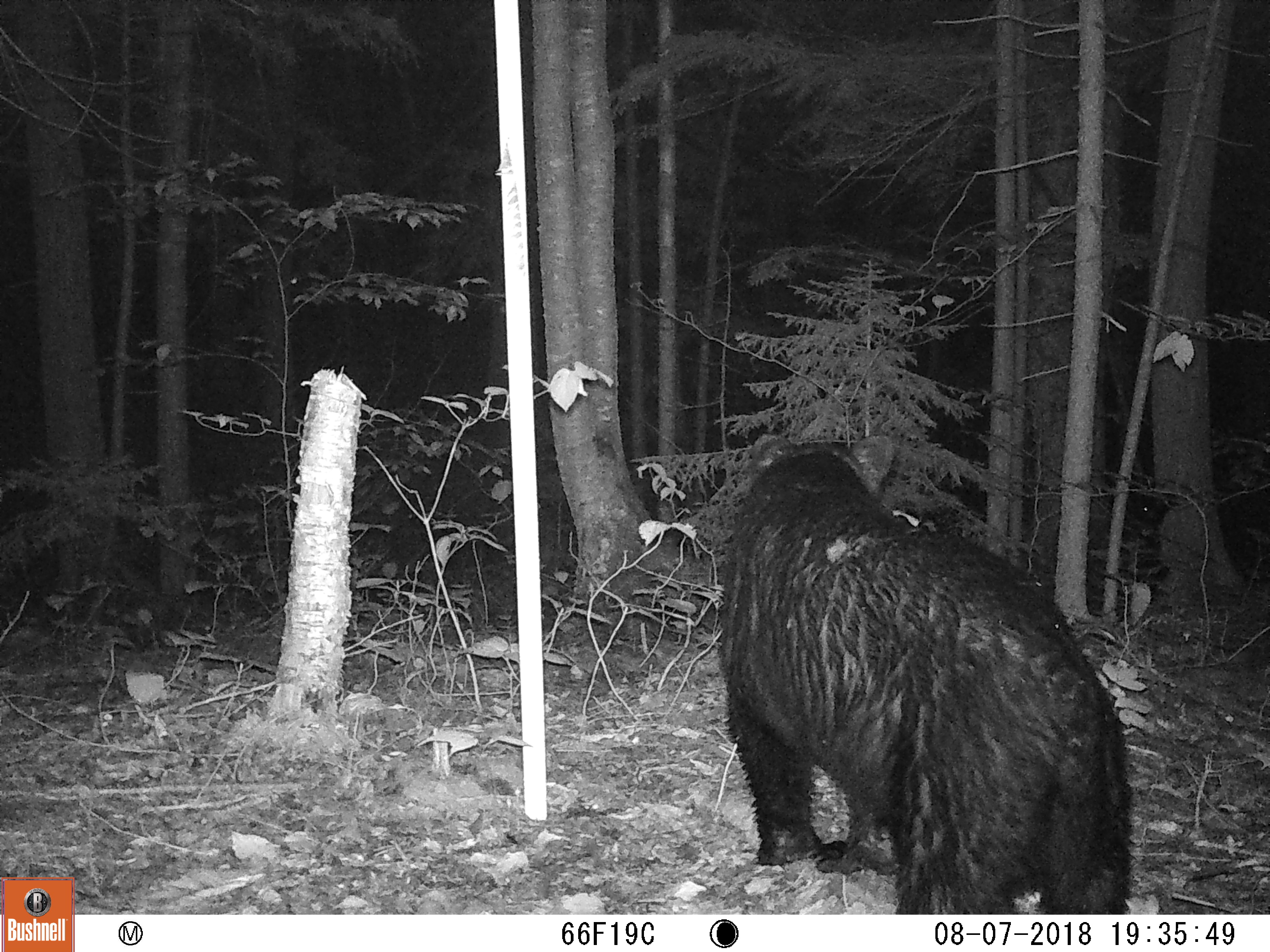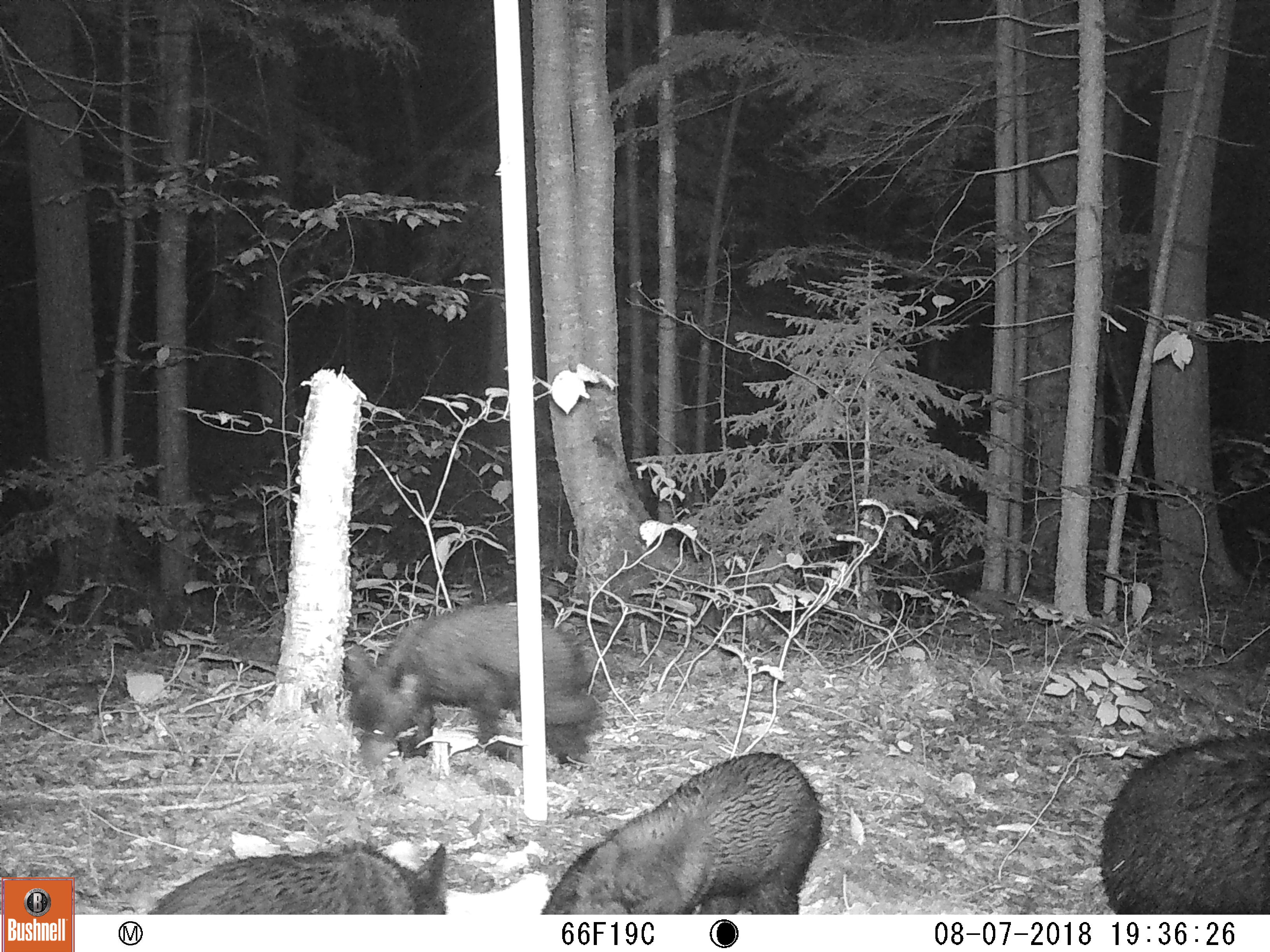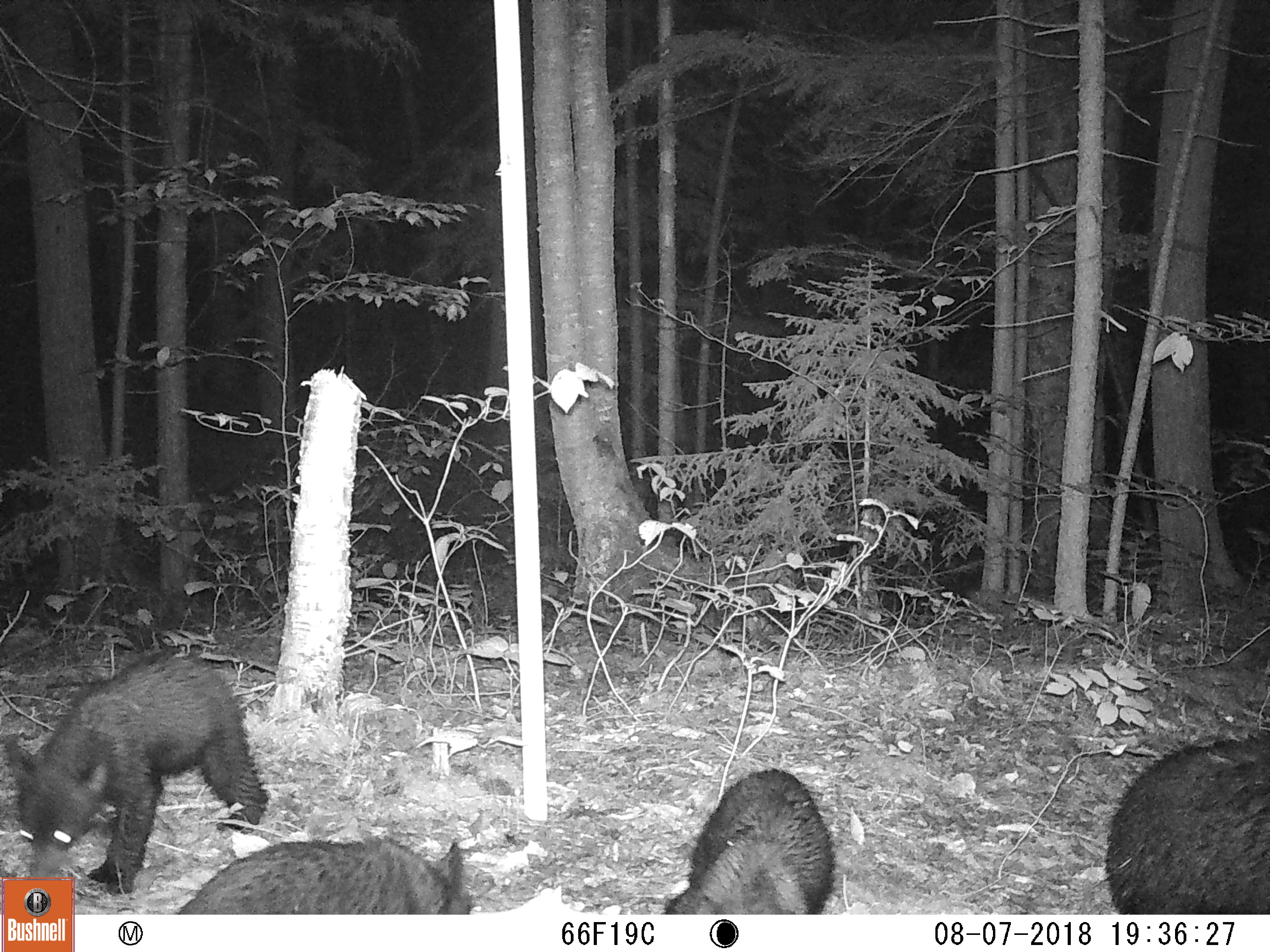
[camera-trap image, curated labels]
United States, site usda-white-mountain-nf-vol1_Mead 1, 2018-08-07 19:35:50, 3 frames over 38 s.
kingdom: Animalia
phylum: Chordata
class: Mammalia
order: Carnivora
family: Ursidae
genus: Ursus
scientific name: Ursus americanus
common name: black bear